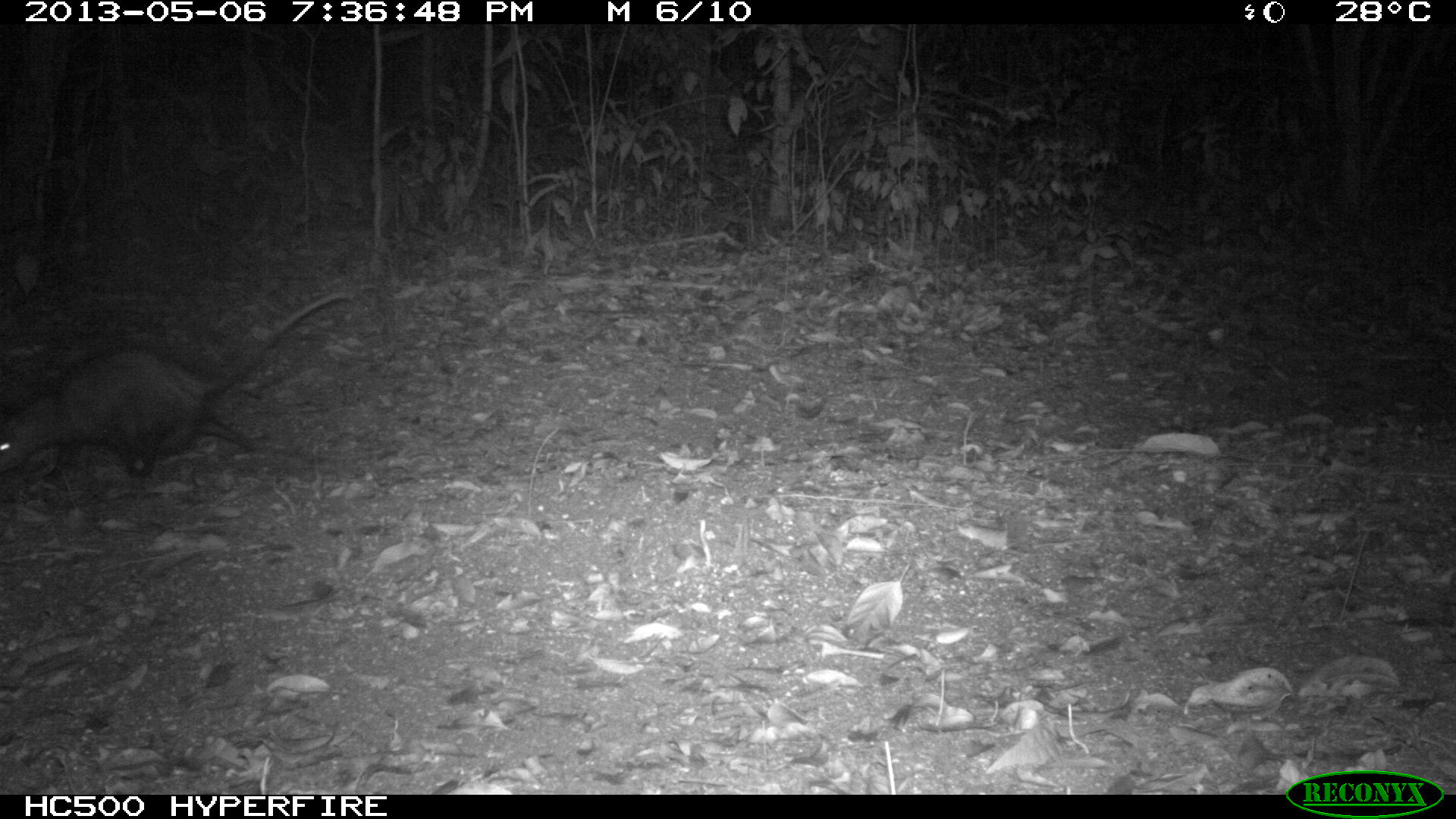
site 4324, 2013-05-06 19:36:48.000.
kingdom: Animalia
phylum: Chordata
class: Mammalia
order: Didelphimorphia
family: Didelphidae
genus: Didelphis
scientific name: Didelphis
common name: american opossums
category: didelphis sp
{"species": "didelphis sp (american opossums) (Didelphis)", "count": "1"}